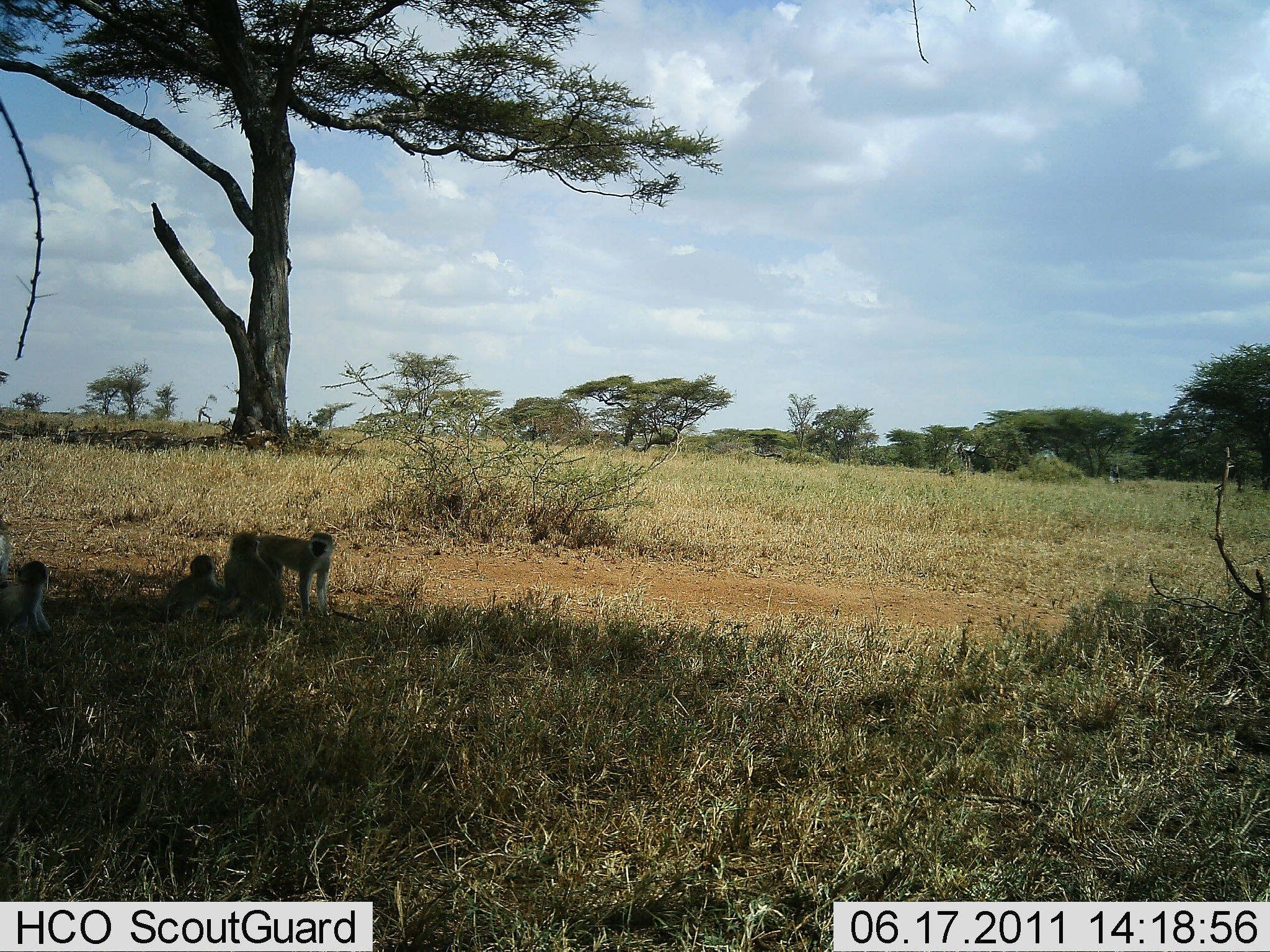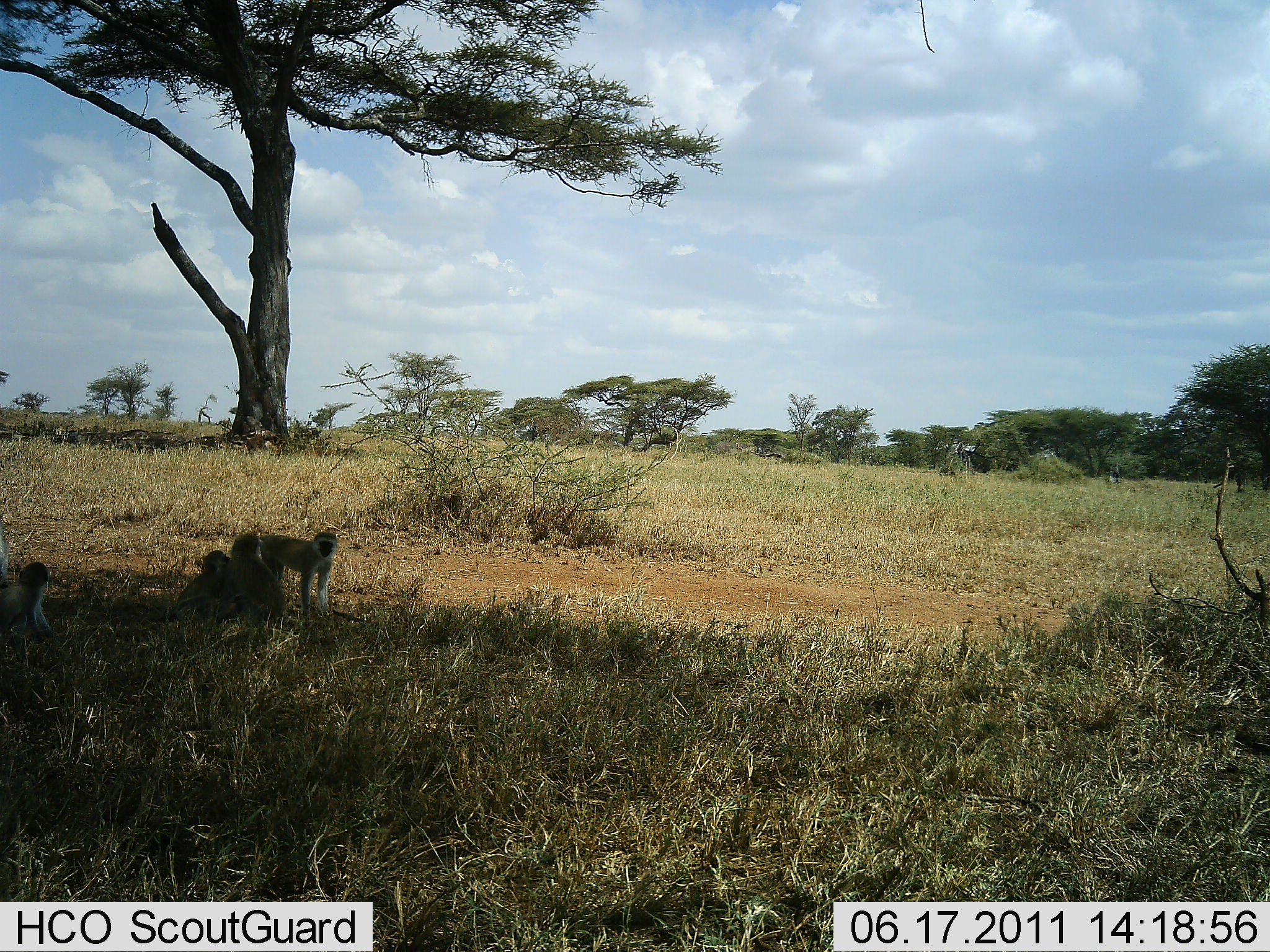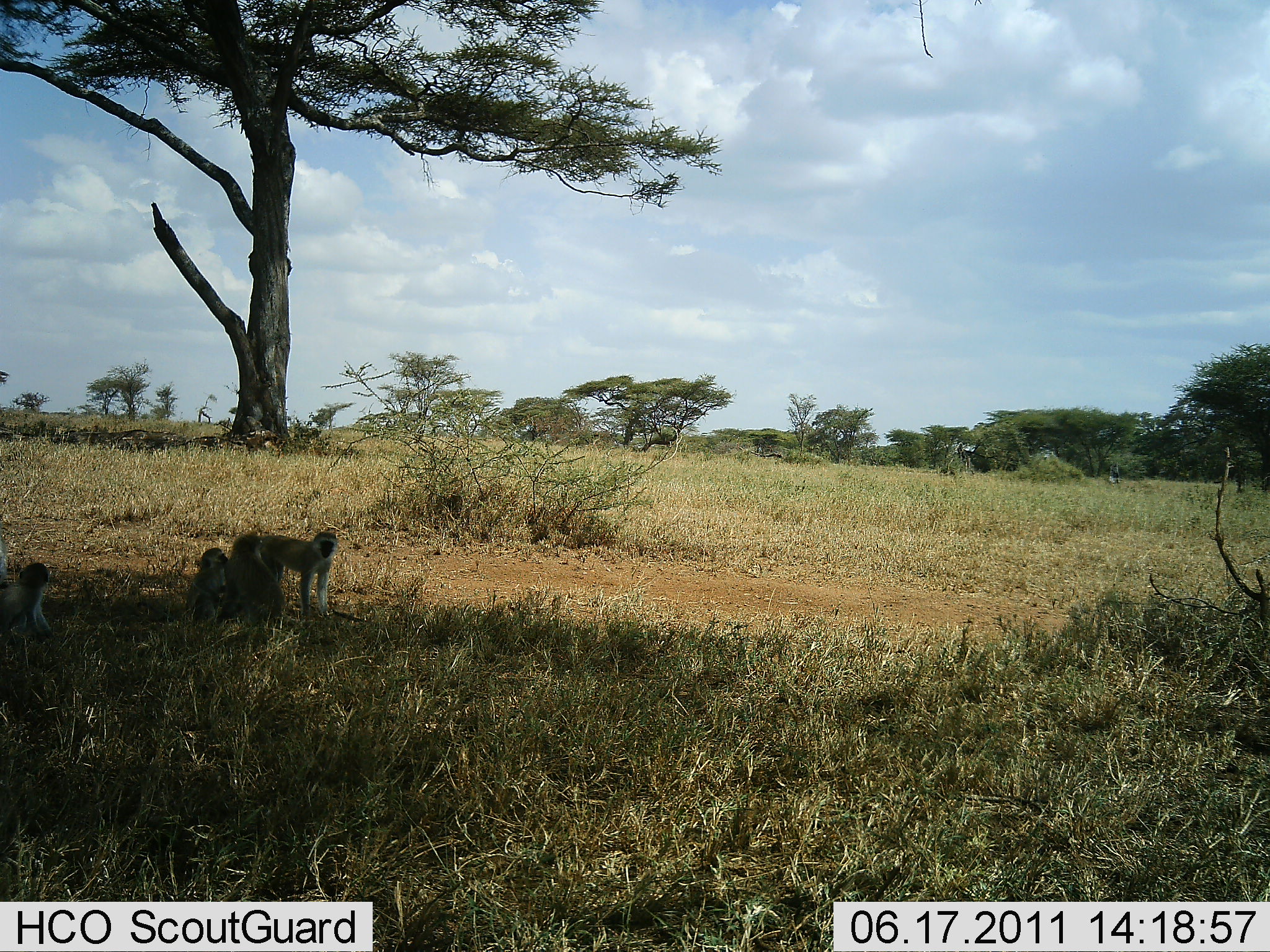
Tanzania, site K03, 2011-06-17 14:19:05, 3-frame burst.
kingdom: Animalia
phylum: Chordata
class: Mammalia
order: Primates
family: Cercopithecidae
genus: Chlorocebus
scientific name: Chlorocebus pygerythrus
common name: vervet monkey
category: monkeyvervet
Monkeyvervet (vervet monkey) (Chlorocebus pygerythrus), count 4. Behavior (volunteer vote fractions): standing 90%, resting 80%, moving 10%, interacting 60%. Young present (vote fraction): 40%. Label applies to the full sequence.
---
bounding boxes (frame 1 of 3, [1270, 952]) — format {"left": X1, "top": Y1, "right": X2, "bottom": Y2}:
animal: {"left": 216, "top": 531, "right": 287, "bottom": 625}; {"left": 258, "top": 532, "right": 332, "bottom": 620}; {"left": 1, "top": 524, "right": 54, "bottom": 645}; {"left": 158, "top": 555, "right": 234, "bottom": 625}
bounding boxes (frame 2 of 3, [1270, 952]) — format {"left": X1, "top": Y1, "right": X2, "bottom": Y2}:
animal: {"left": 259, "top": 533, "right": 337, "bottom": 619}; {"left": 225, "top": 532, "right": 286, "bottom": 626}; {"left": 167, "top": 549, "right": 237, "bottom": 624}; {"left": 0, "top": 563, "right": 53, "bottom": 651}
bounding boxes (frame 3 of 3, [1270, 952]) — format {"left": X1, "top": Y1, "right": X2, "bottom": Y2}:
animal: {"left": 258, "top": 531, "right": 335, "bottom": 617}; {"left": 218, "top": 534, "right": 283, "bottom": 622}; {"left": 0, "top": 563, "right": 54, "bottom": 649}; {"left": 181, "top": 548, "right": 228, "bottom": 625}